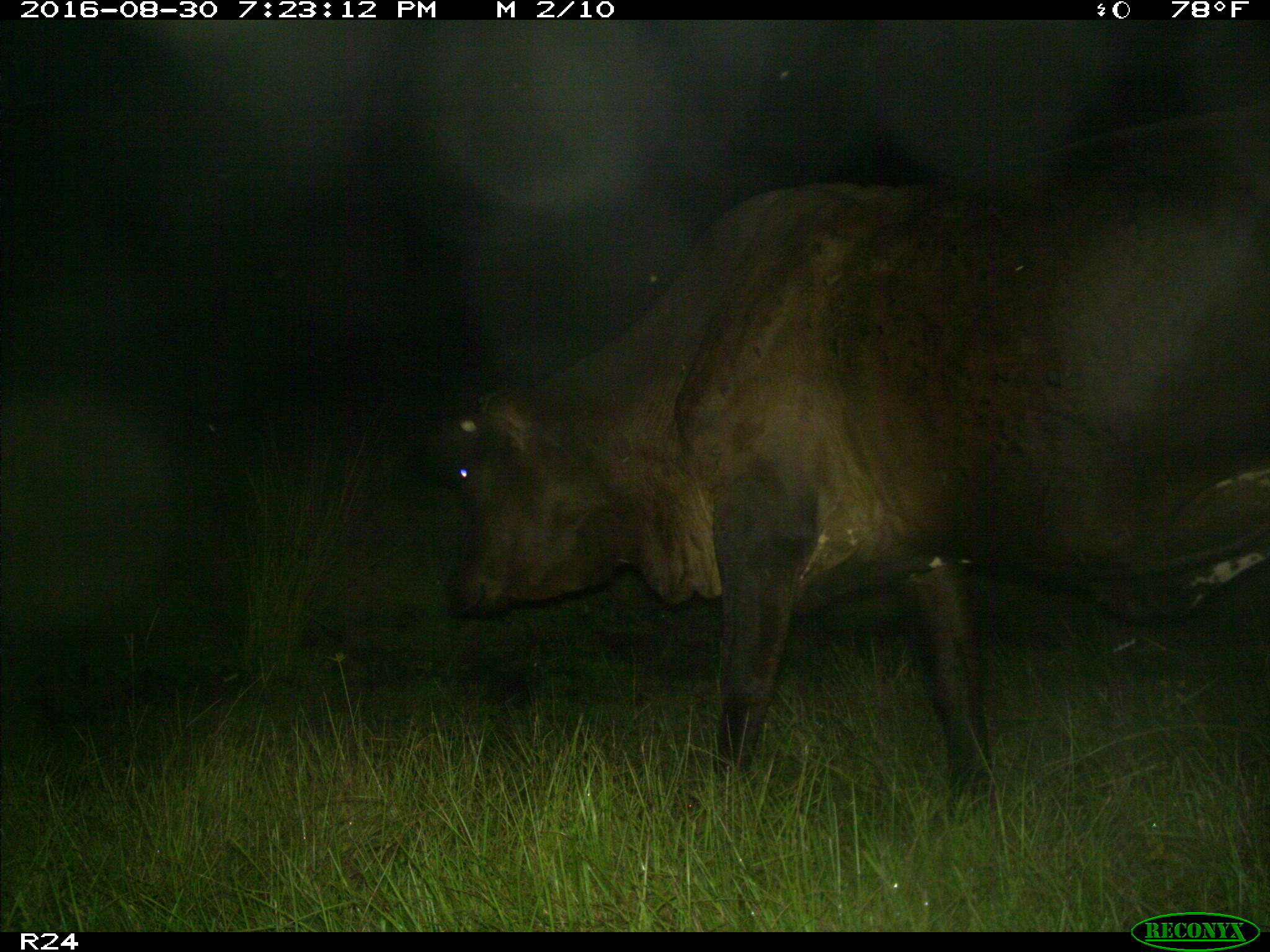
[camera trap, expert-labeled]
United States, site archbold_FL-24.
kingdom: Animalia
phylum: Chordata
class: Mammalia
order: Artiodactyla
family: Bovidae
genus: Bos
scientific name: Bos taurus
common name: domestic cow